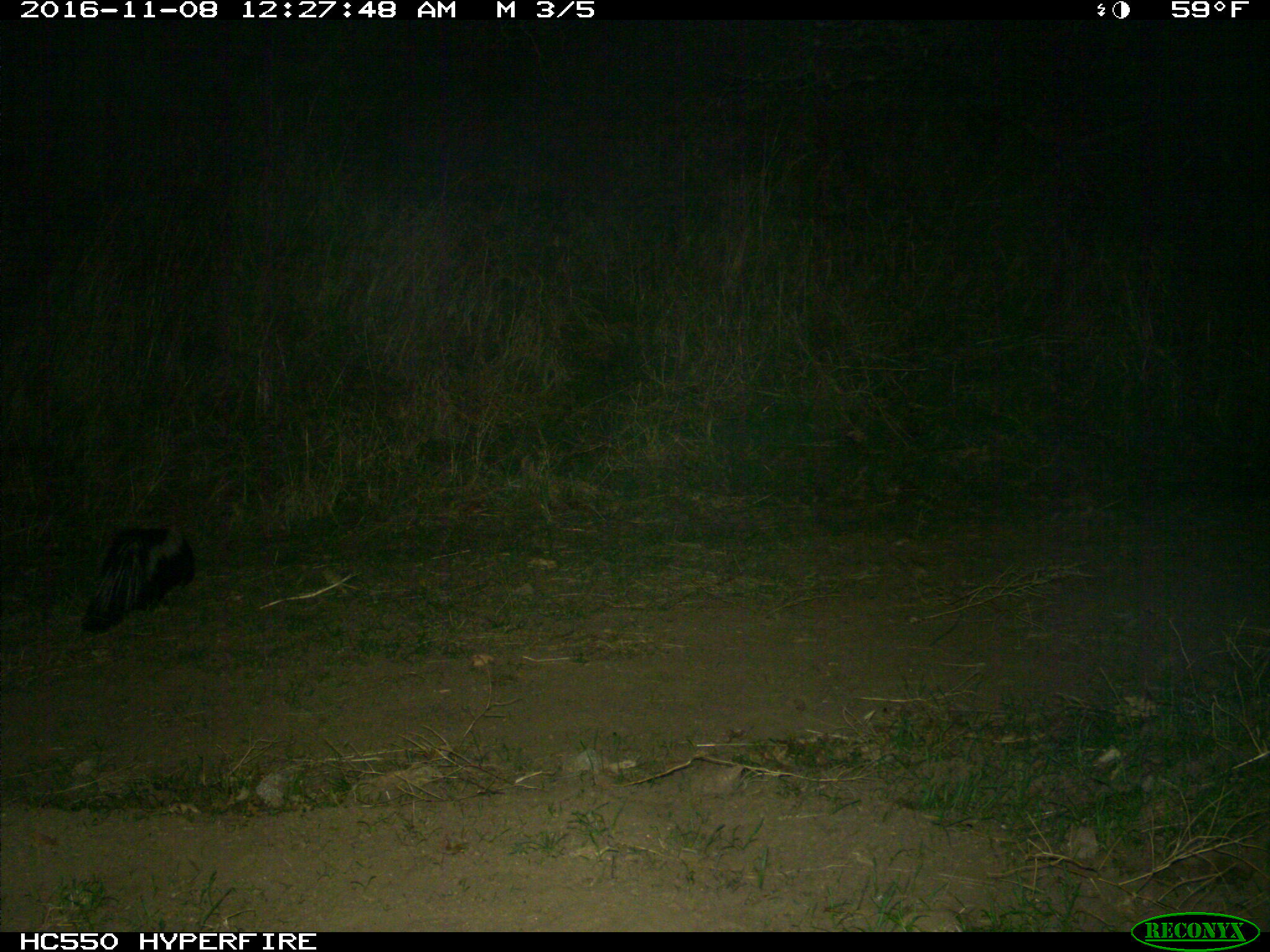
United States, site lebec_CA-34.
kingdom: Animalia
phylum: Chordata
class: Mammalia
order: Carnivora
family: Mephitidae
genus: Mephitis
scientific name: Mephitis mephitis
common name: striped skunk